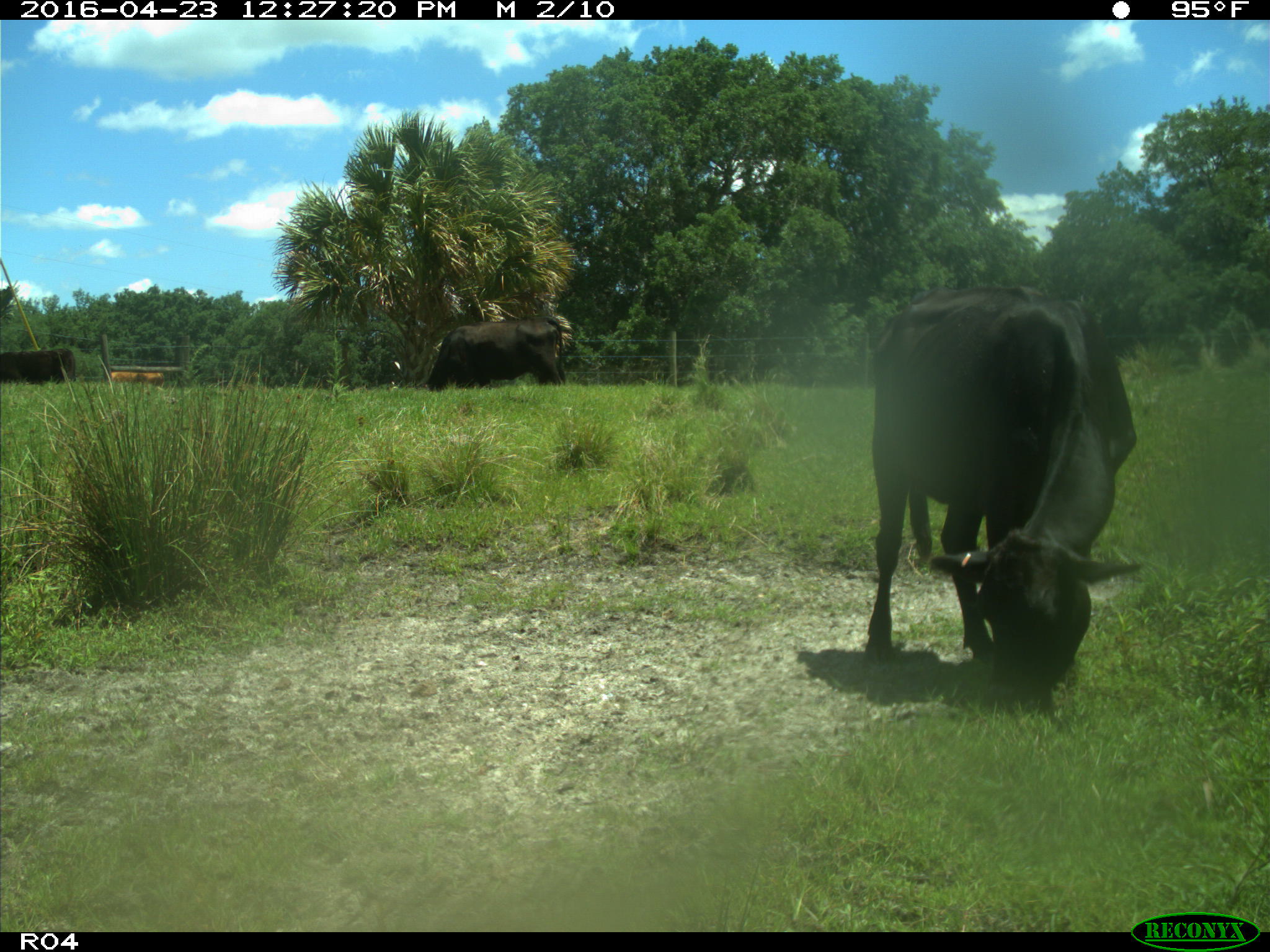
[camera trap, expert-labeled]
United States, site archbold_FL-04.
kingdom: Animalia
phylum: Chordata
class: Mammalia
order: Artiodactyla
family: Bovidae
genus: Bos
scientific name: Bos taurus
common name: domestic cow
Bos taurus (domestic cow).